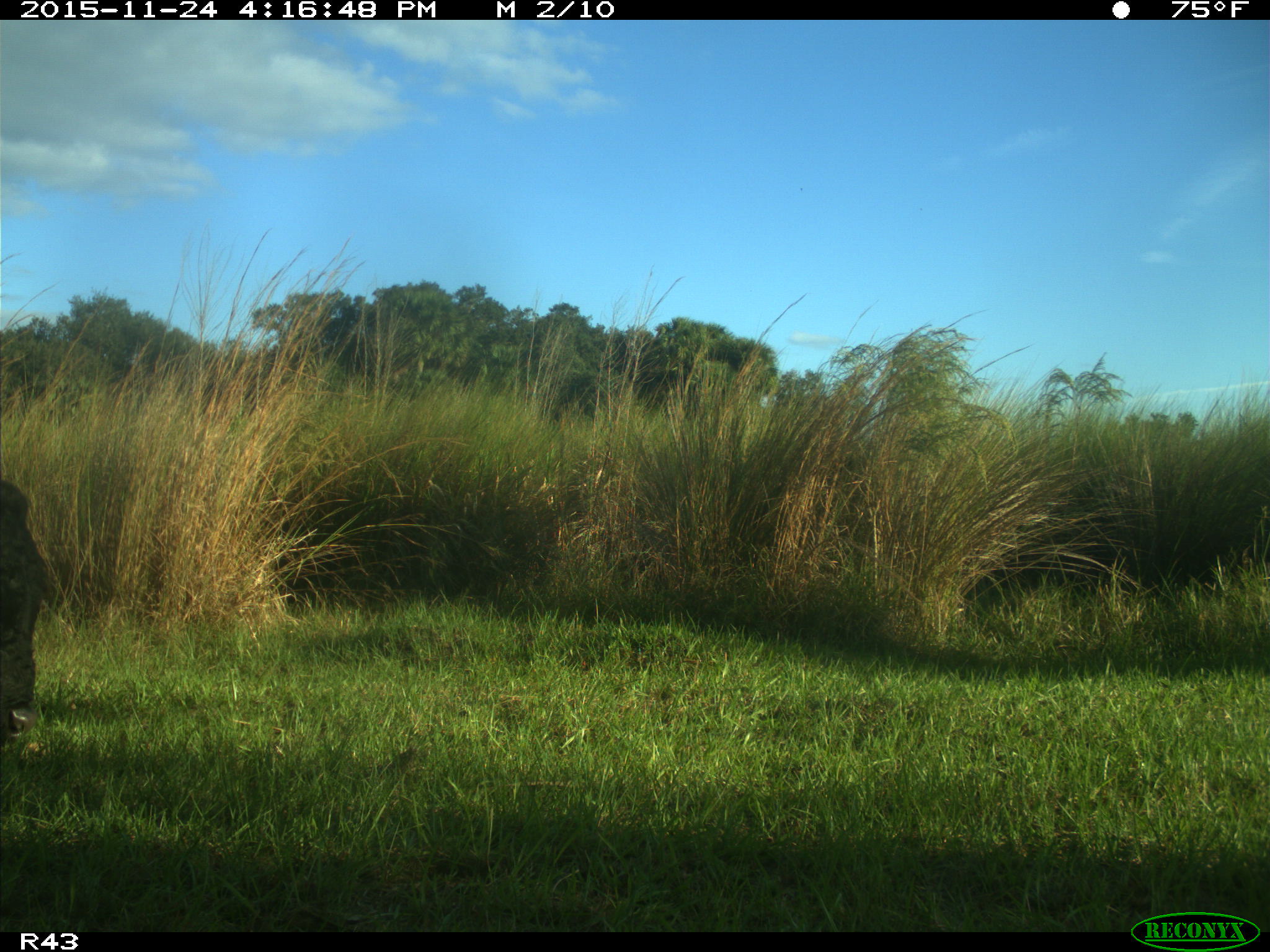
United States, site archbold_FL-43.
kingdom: Animalia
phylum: Chordata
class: Mammalia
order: Artiodactyla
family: Bovidae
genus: Bos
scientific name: Bos taurus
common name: domestic cow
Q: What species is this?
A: Bos taurus (domestic cow).